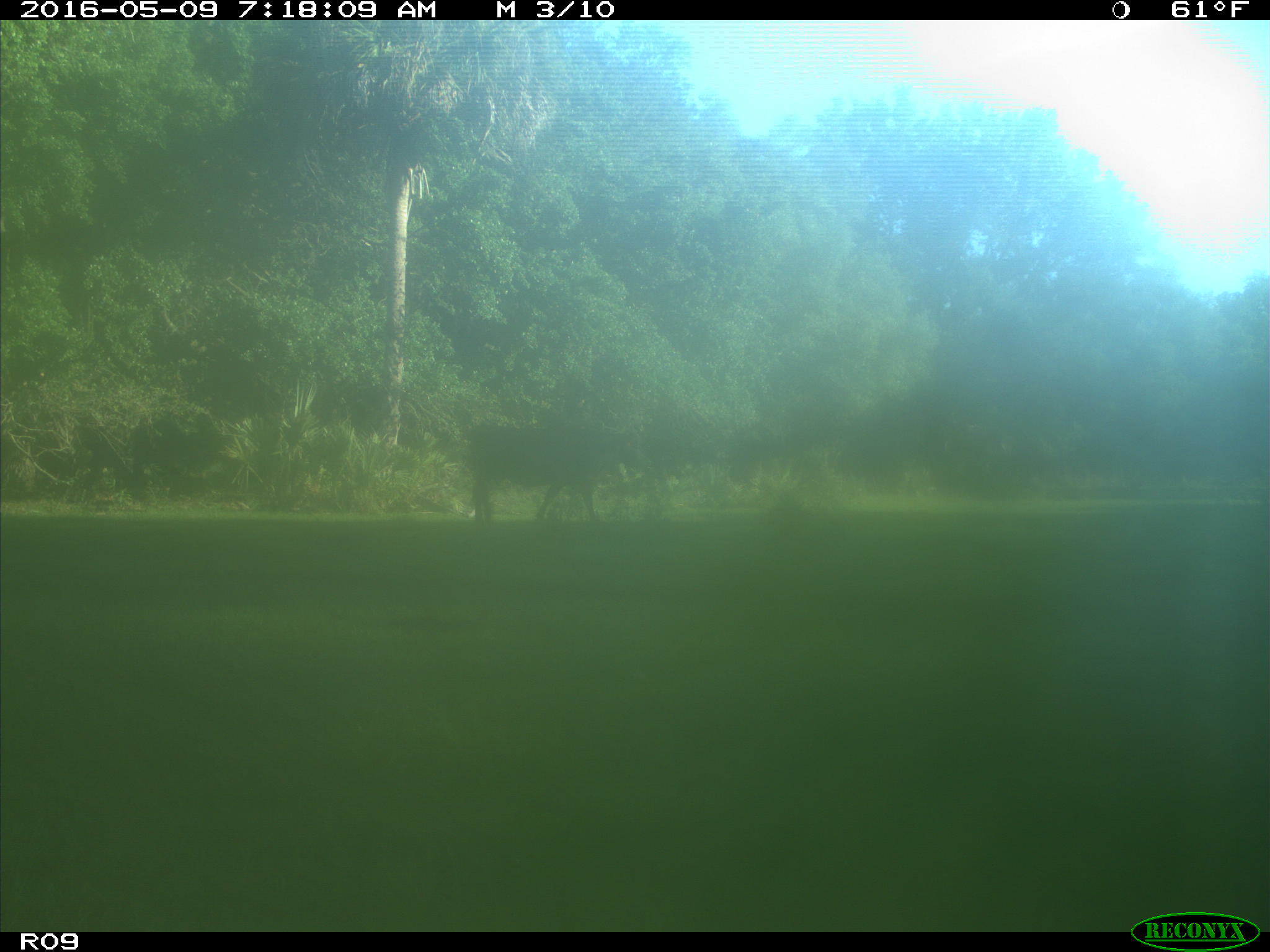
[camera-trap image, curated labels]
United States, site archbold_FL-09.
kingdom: Animalia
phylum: Chordata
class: Mammalia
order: Artiodactyla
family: Bovidae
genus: Bos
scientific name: Bos taurus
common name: domestic cow